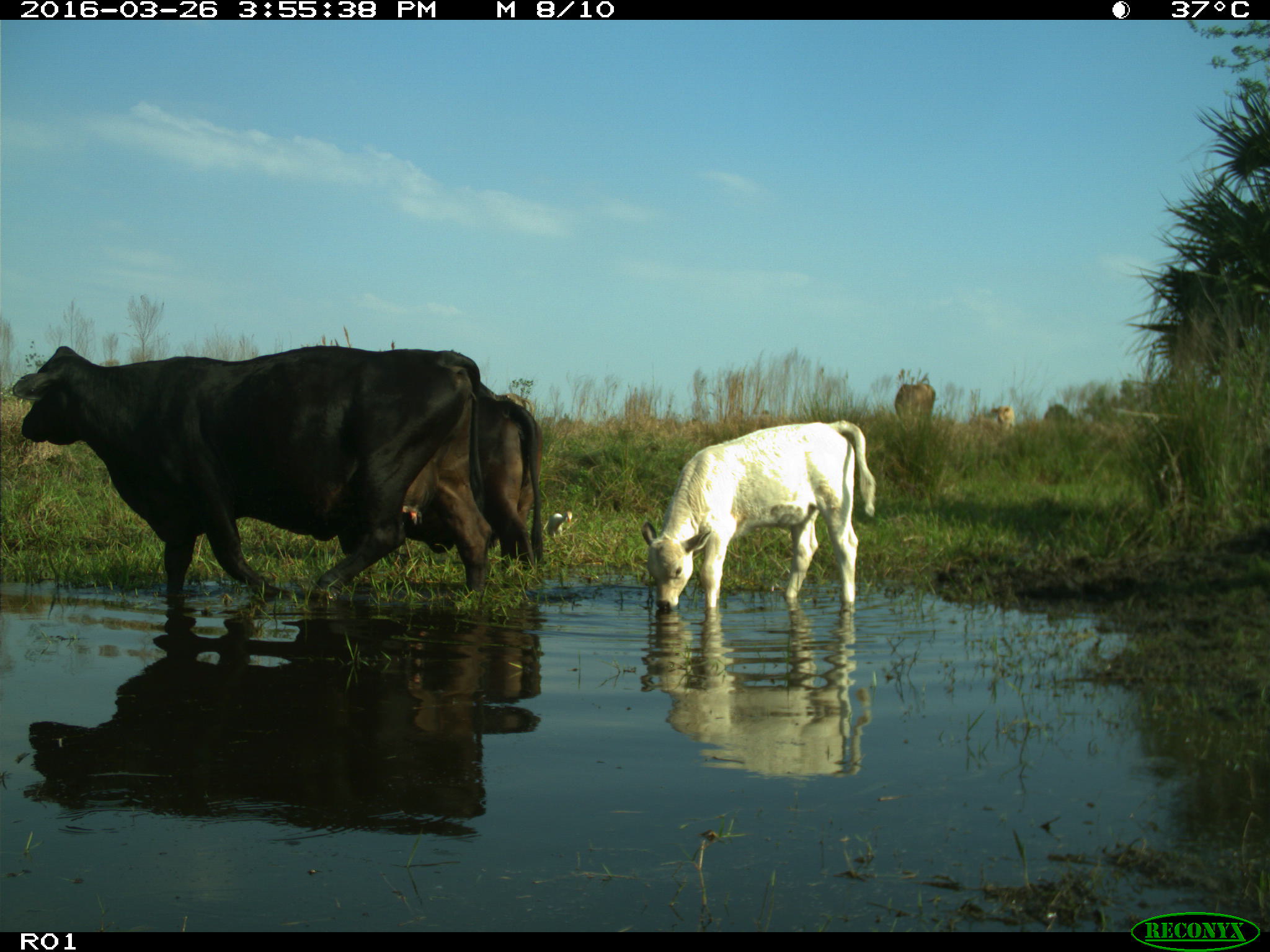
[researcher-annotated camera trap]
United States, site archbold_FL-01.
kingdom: Animalia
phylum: Chordata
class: Mammalia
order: Artiodactyla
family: Bovidae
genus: Bos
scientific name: Bos taurus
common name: domestic cow